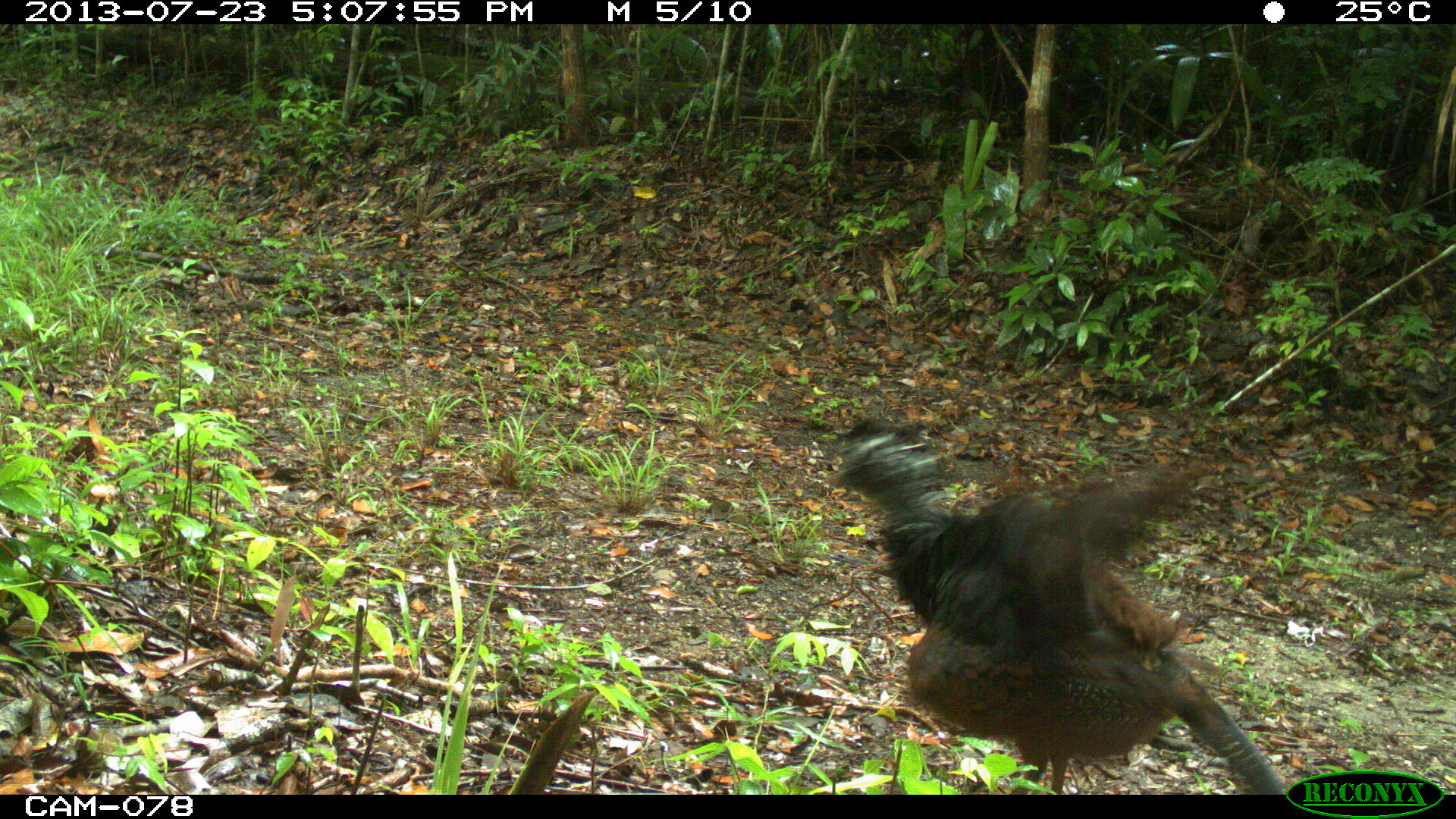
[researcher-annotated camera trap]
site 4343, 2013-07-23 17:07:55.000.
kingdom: Animalia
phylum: Chordata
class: Aves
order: Galliformes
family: Cracidae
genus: Crax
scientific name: Crax rubra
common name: great curassow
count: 1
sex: female